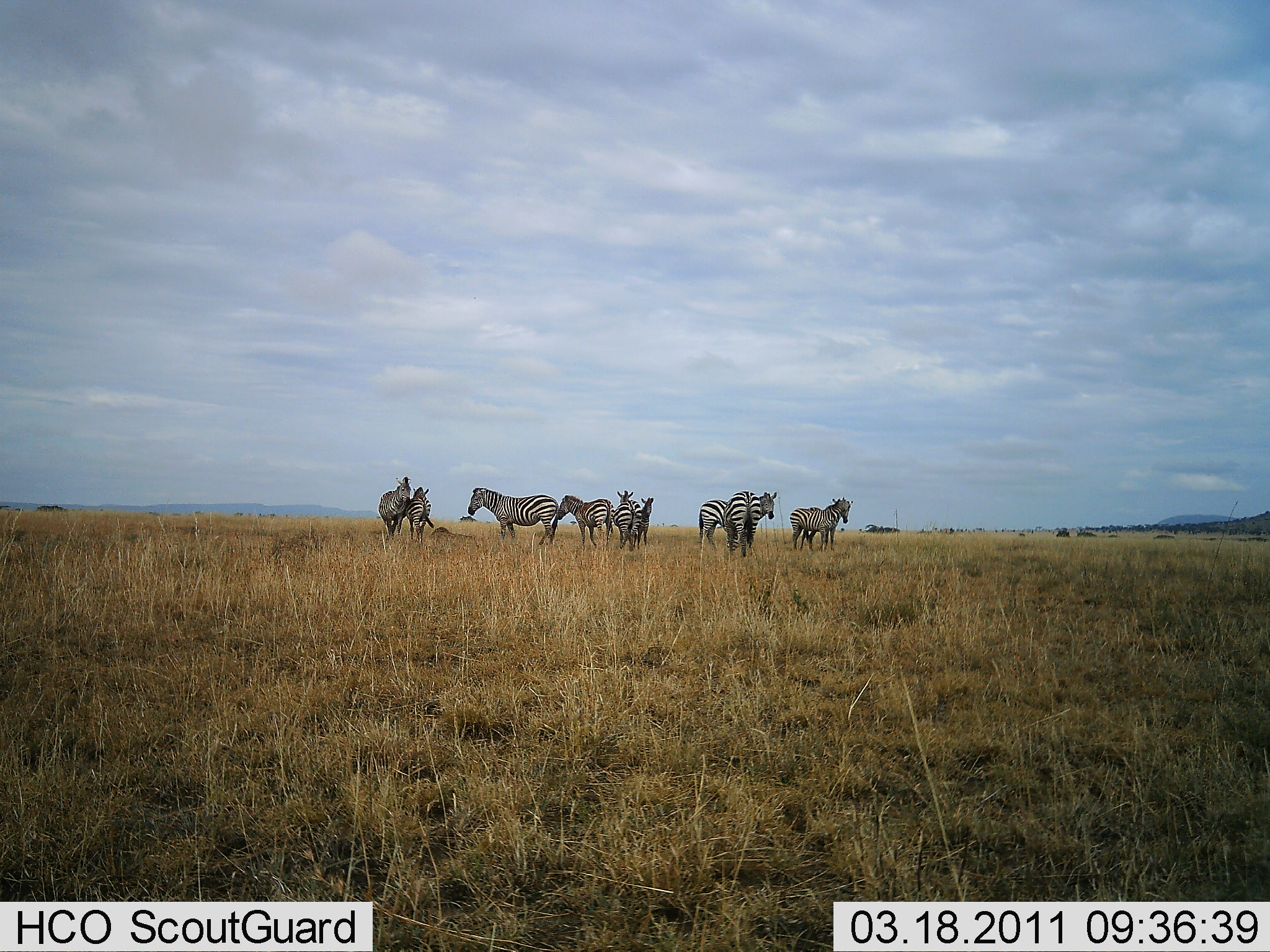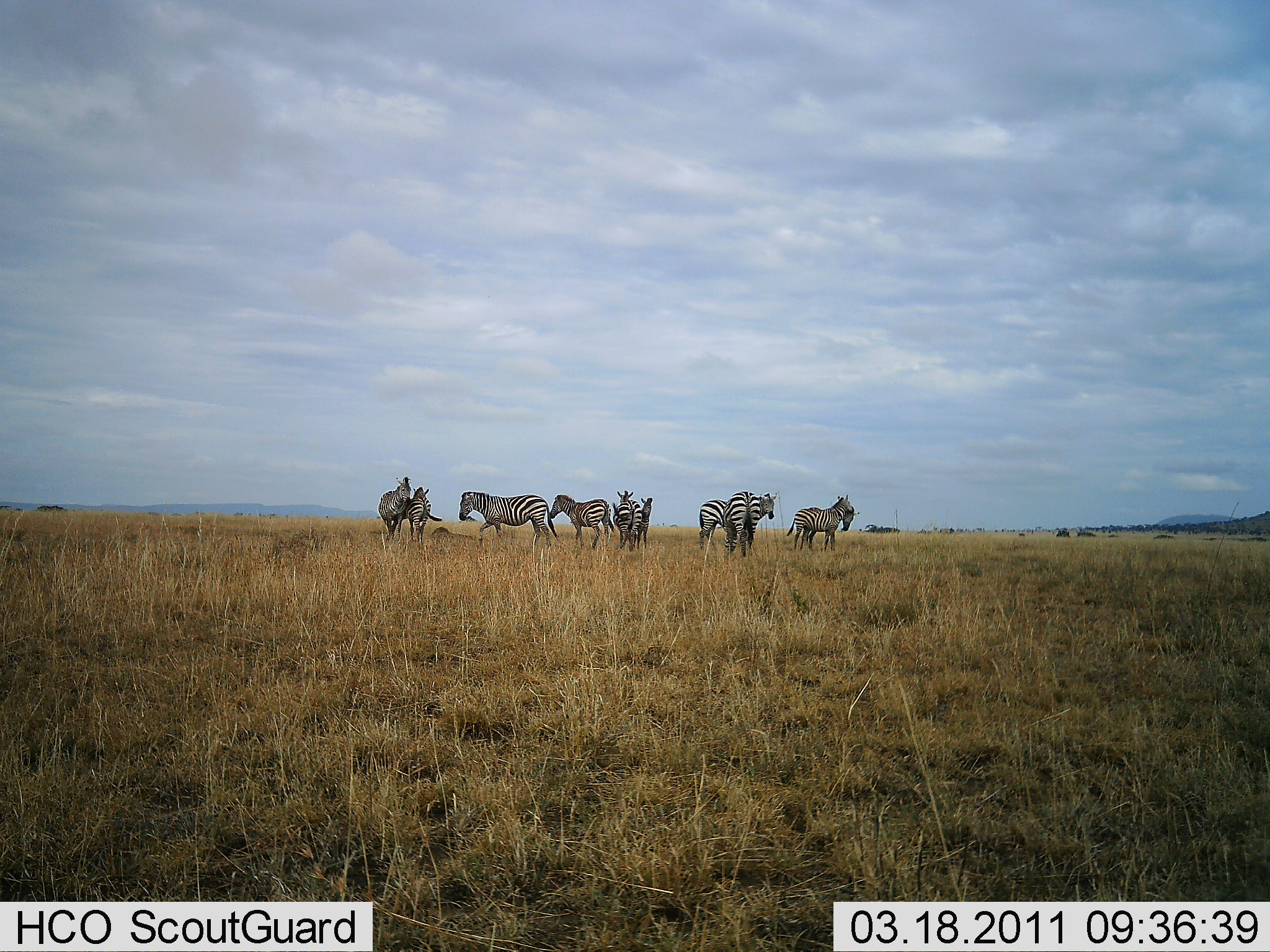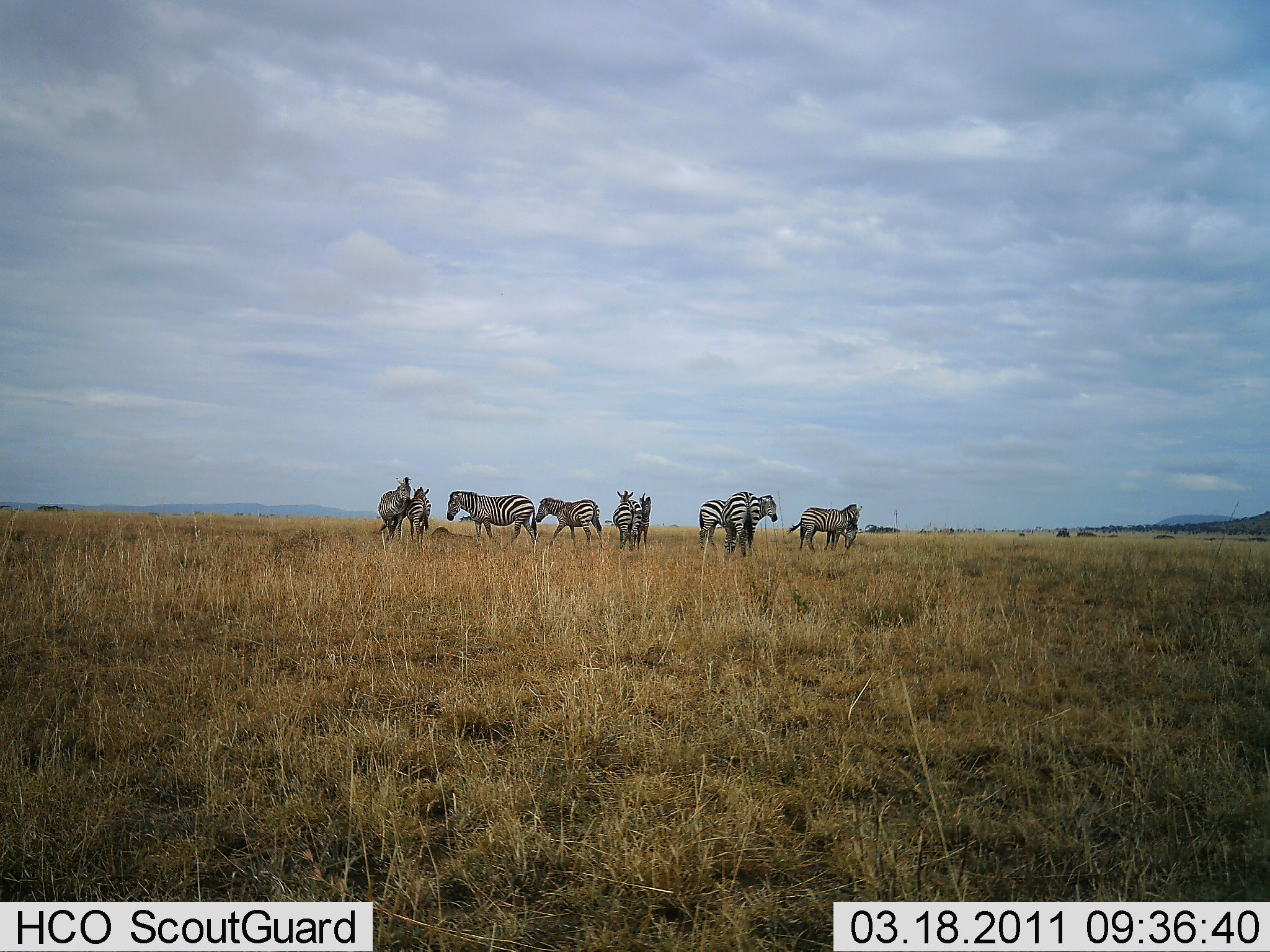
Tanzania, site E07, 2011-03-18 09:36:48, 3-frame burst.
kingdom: Animalia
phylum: Chordata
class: Mammalia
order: Perissodactyla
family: Equidae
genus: Equus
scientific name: Equus quagga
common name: plains zebra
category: zebra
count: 9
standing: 92%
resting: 8%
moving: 23%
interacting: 15%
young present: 8%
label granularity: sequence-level